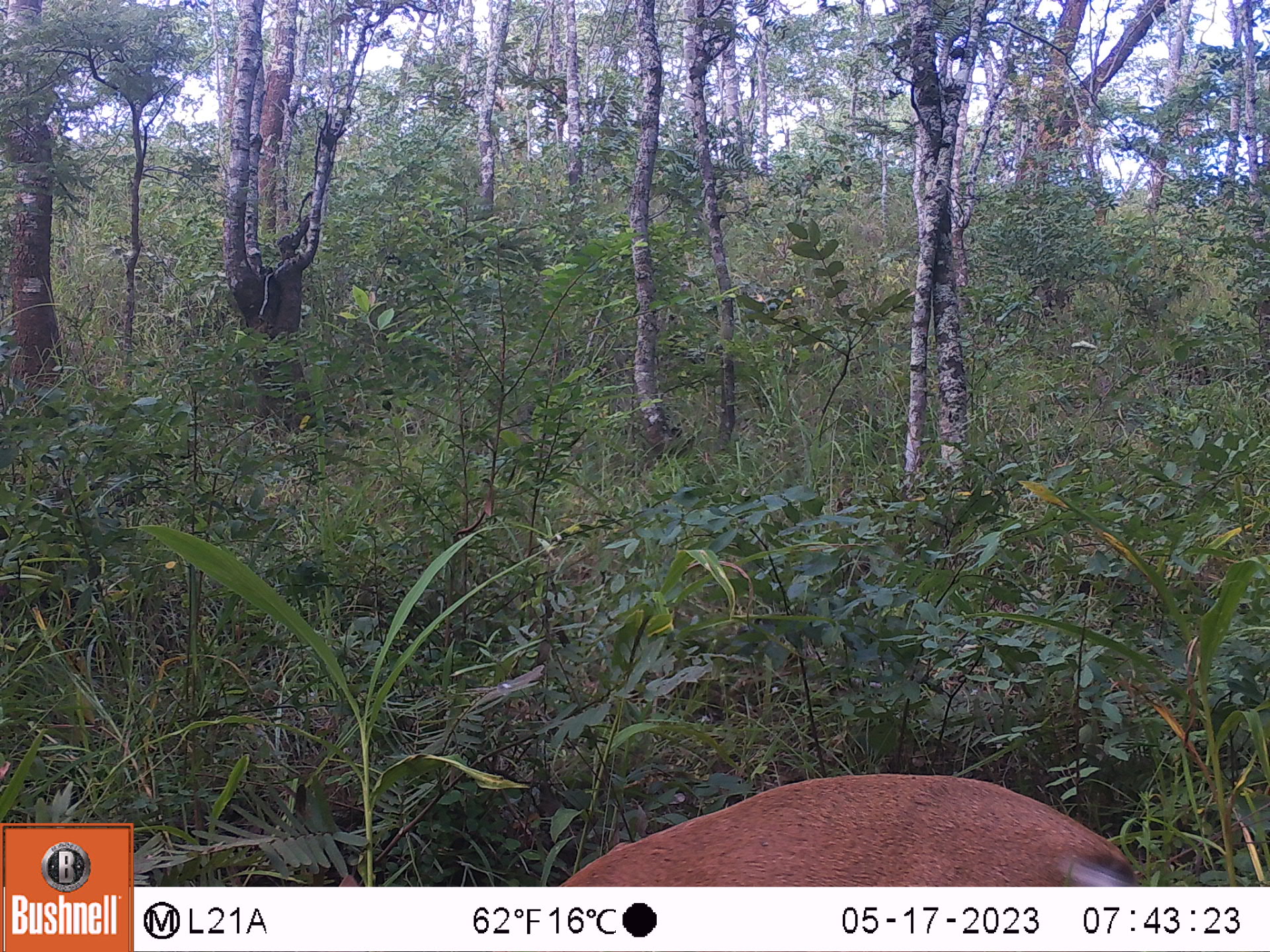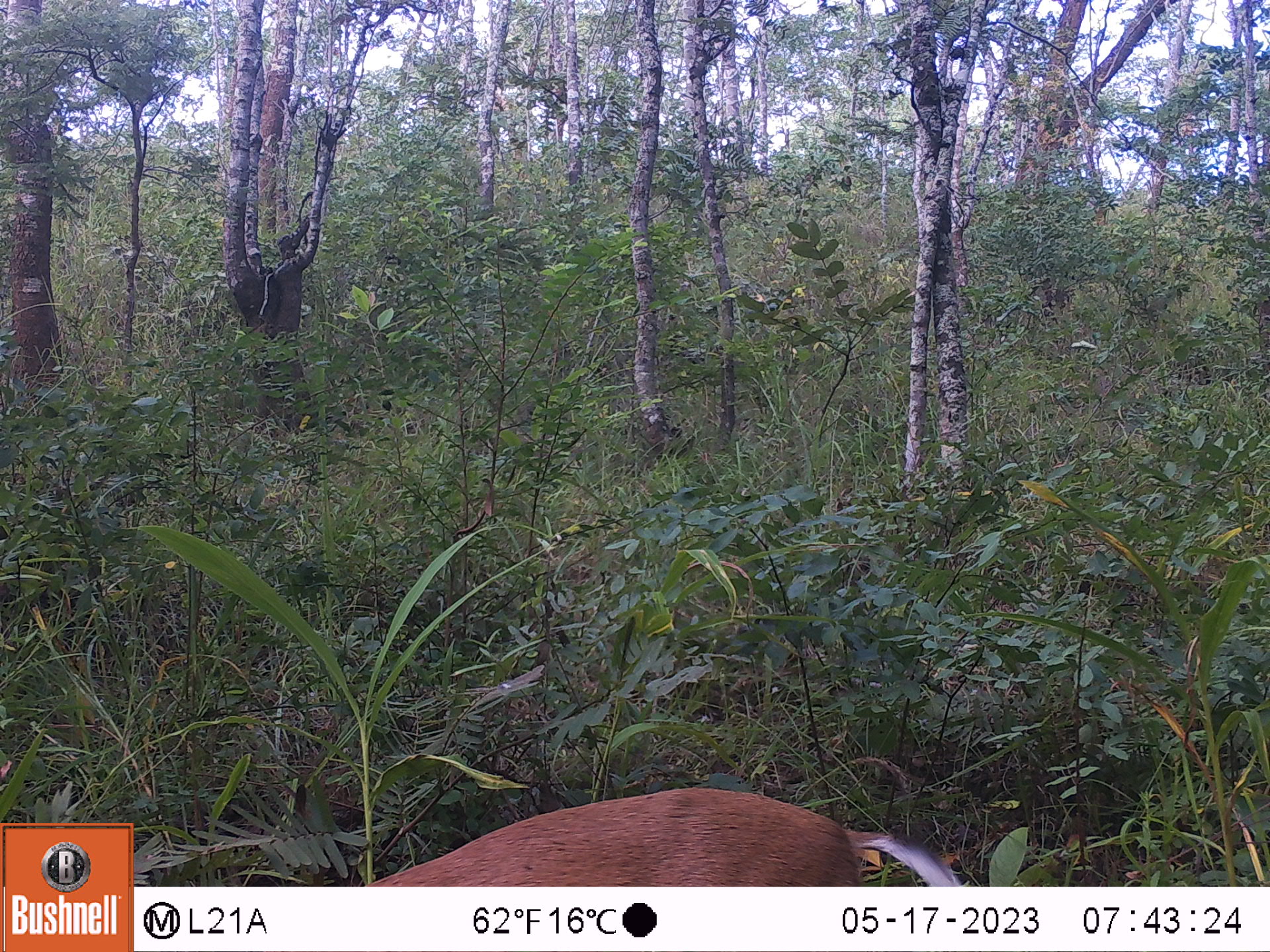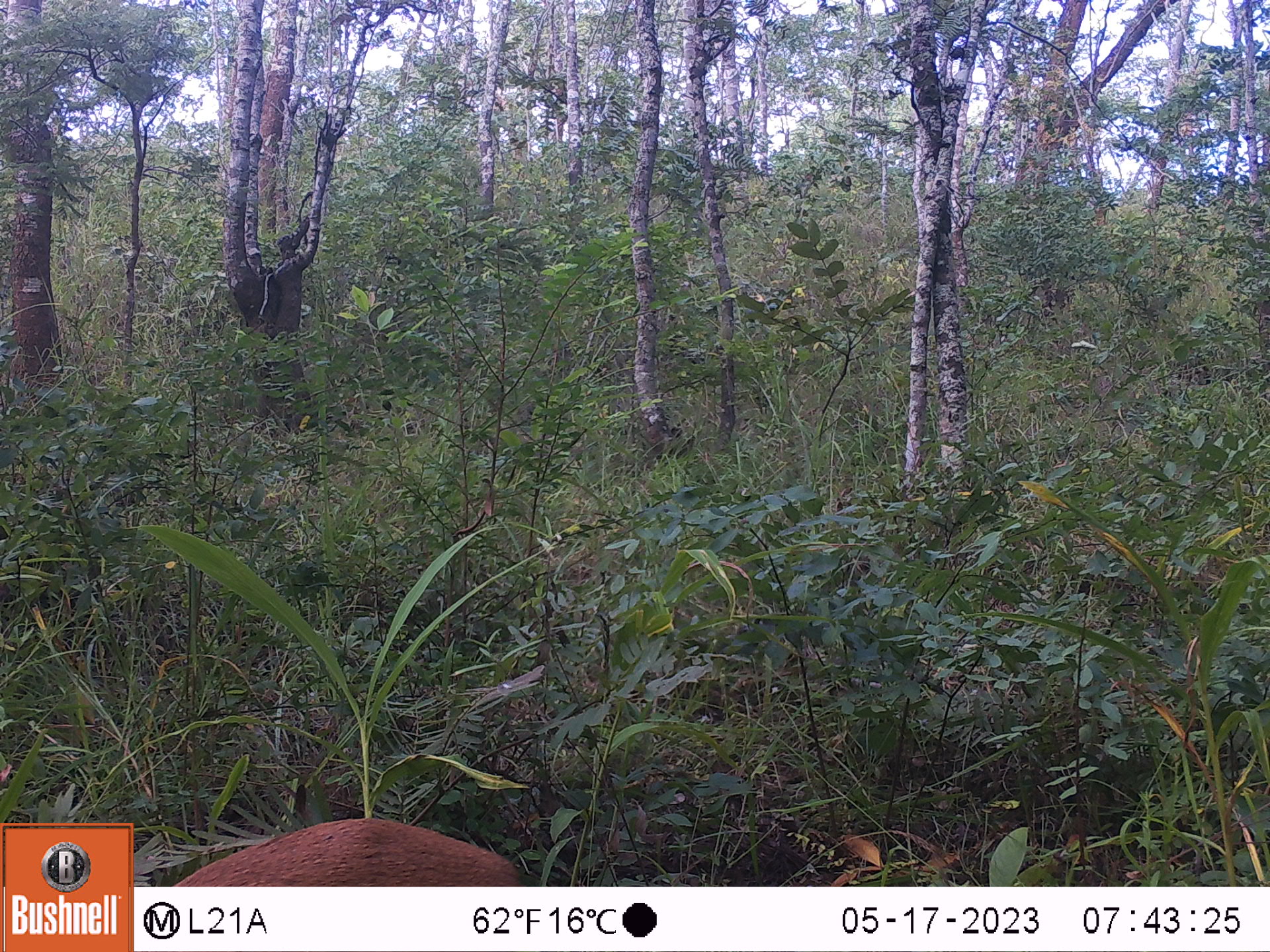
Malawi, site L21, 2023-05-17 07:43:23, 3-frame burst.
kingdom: Animalia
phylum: Chordata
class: Mammalia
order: Artiodactyla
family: Bovidae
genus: Sylvicapra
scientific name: Sylvicapra grimmia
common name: common duiker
Common duiker (Sylvicapra grimmia), count 1.